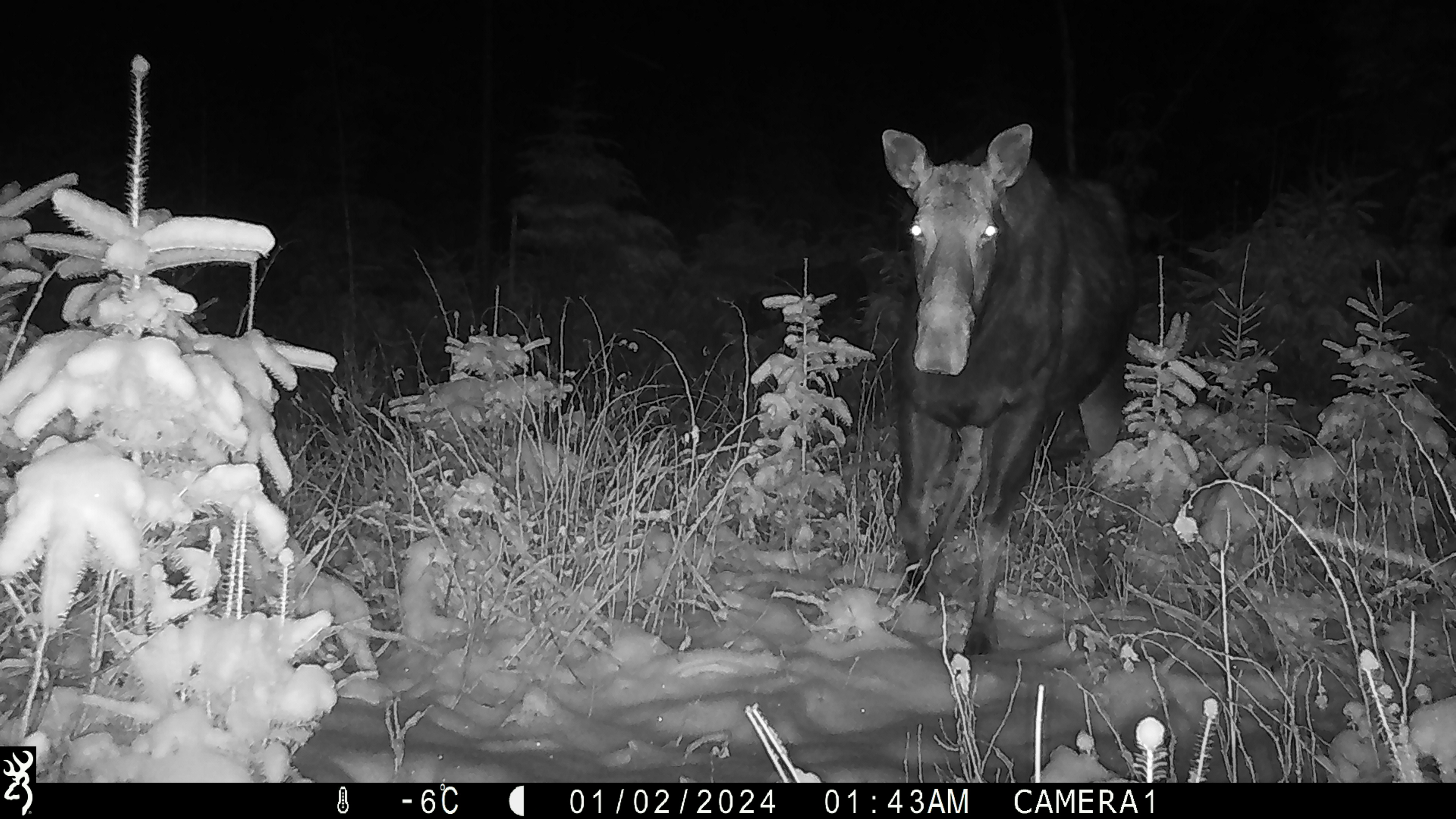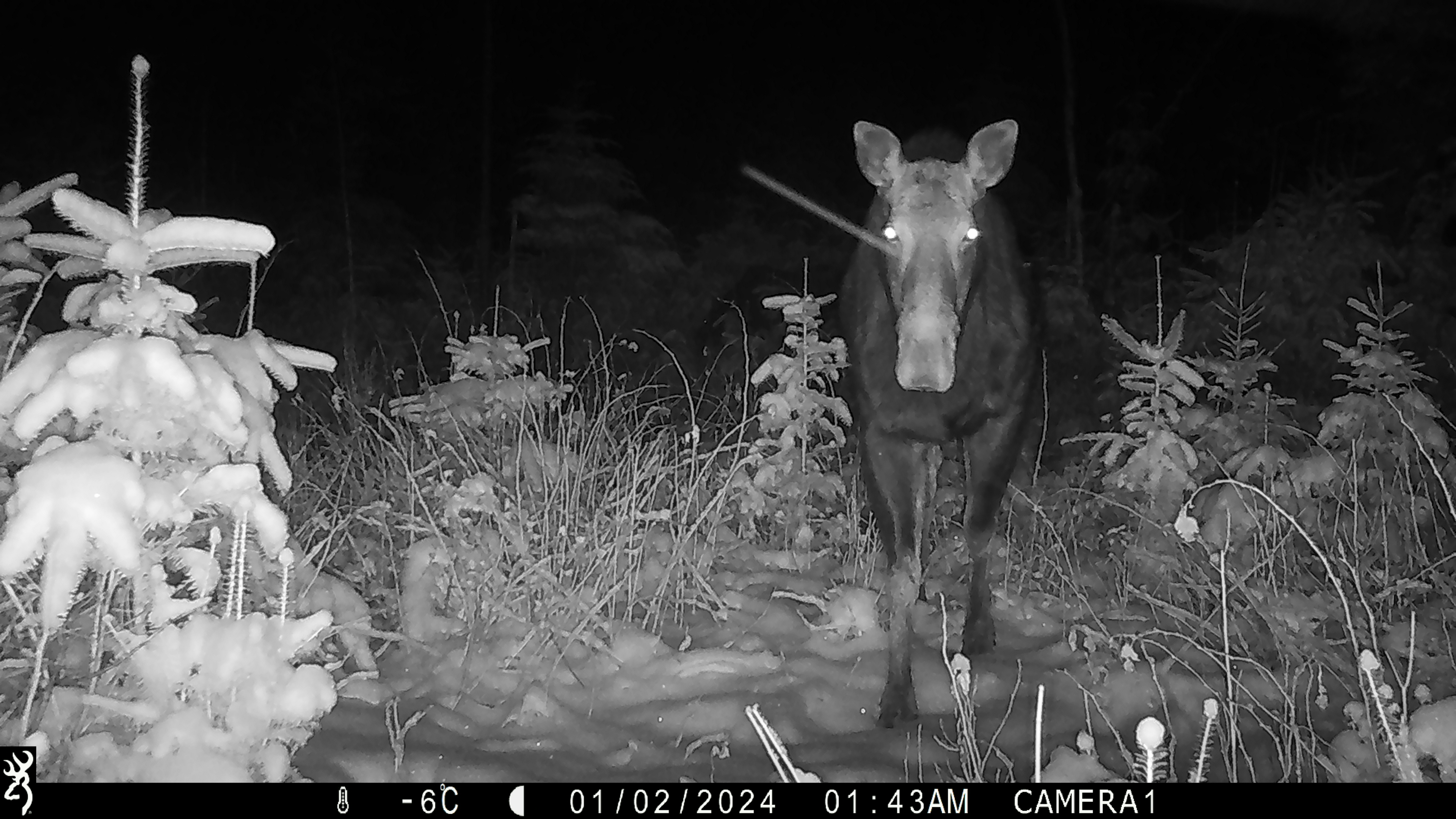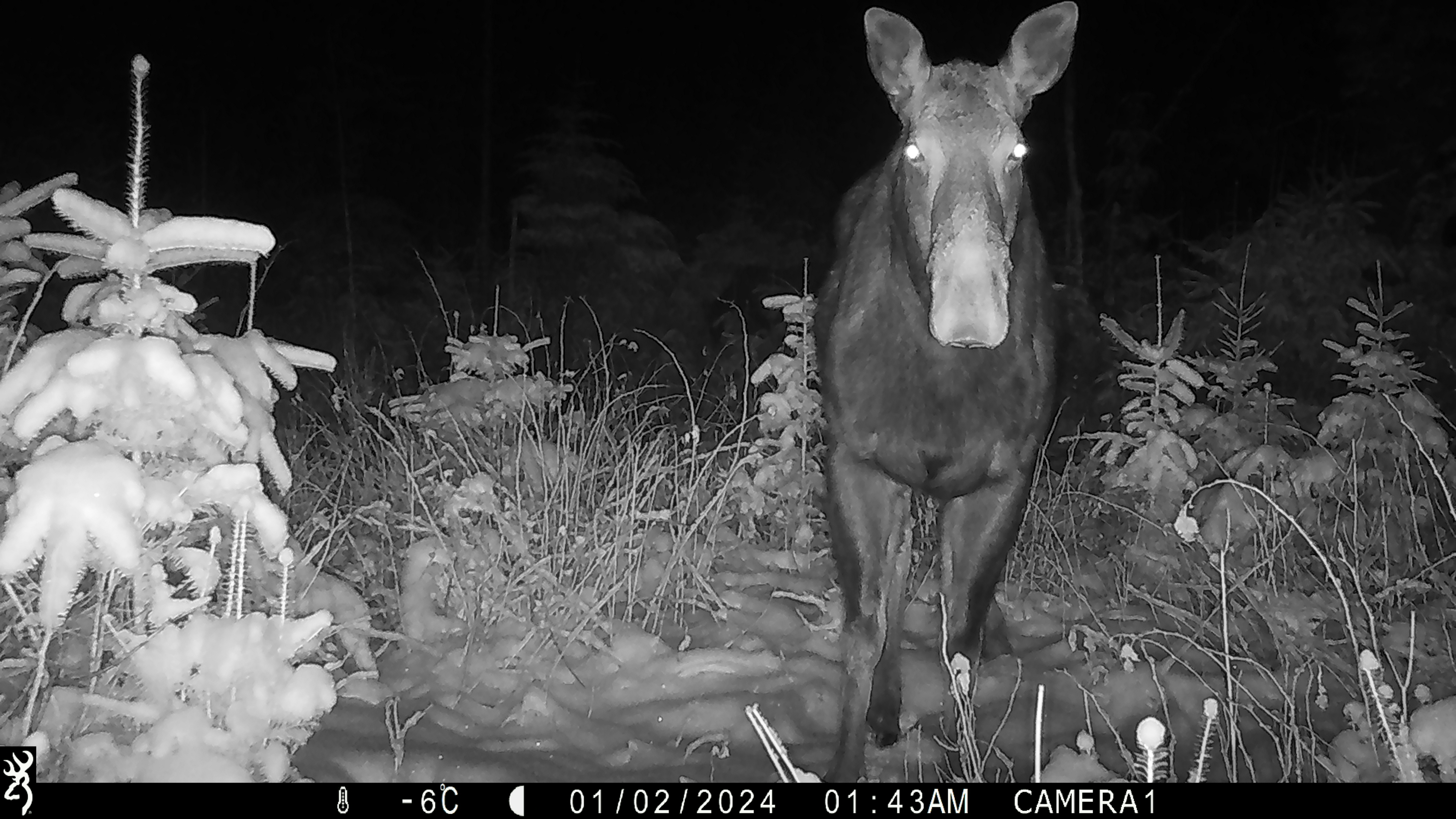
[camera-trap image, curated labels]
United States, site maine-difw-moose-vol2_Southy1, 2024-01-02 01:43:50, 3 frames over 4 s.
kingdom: Animalia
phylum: Chordata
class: Mammalia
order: Artiodactyla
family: Cervidae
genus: Alces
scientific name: Alces alces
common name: moose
Moose (Alces alces).